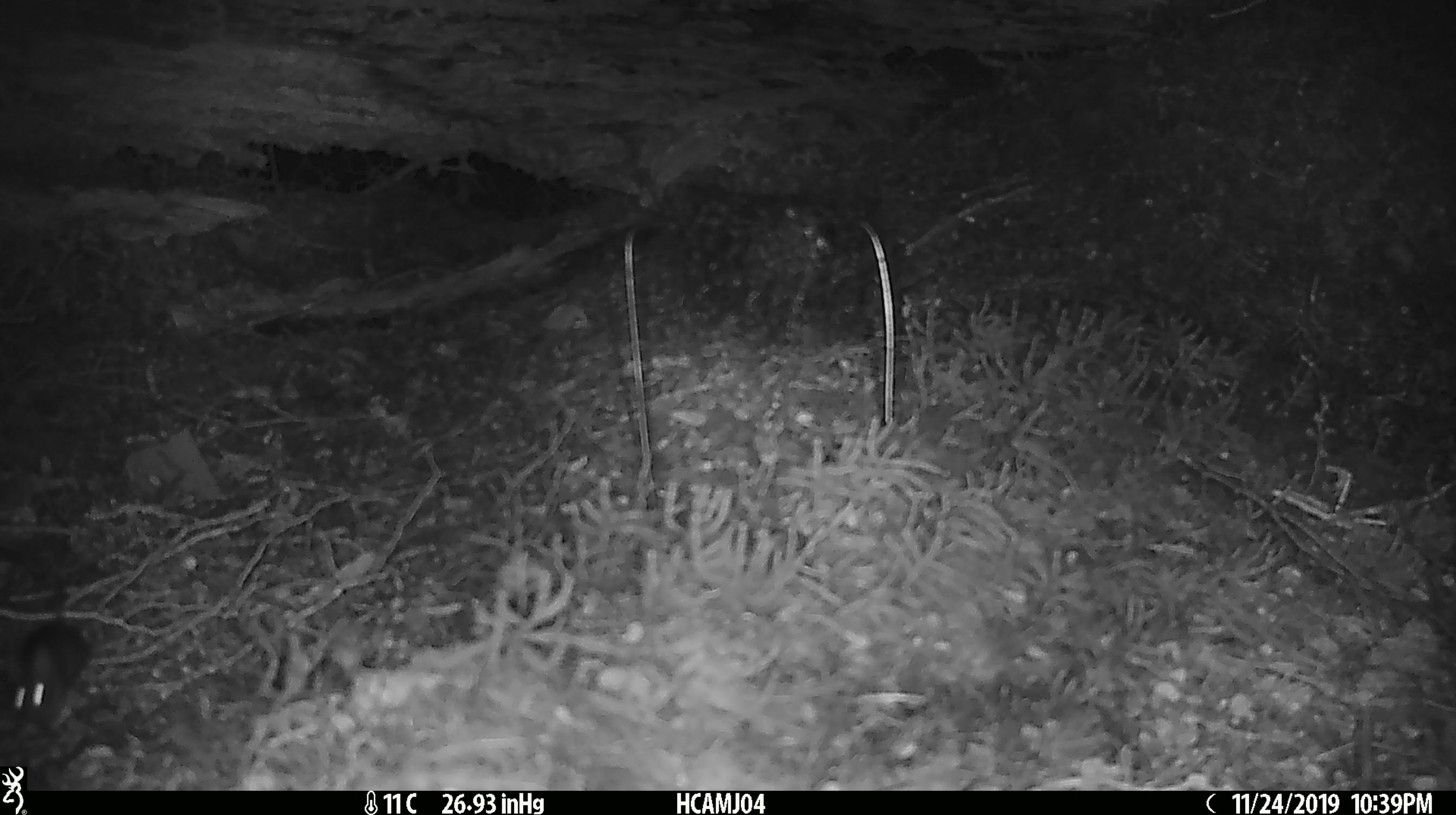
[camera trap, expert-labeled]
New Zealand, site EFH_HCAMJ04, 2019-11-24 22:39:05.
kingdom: Animalia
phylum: Chordata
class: Mammalia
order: Rodentia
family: Muridae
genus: Mus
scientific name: Mus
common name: mouse